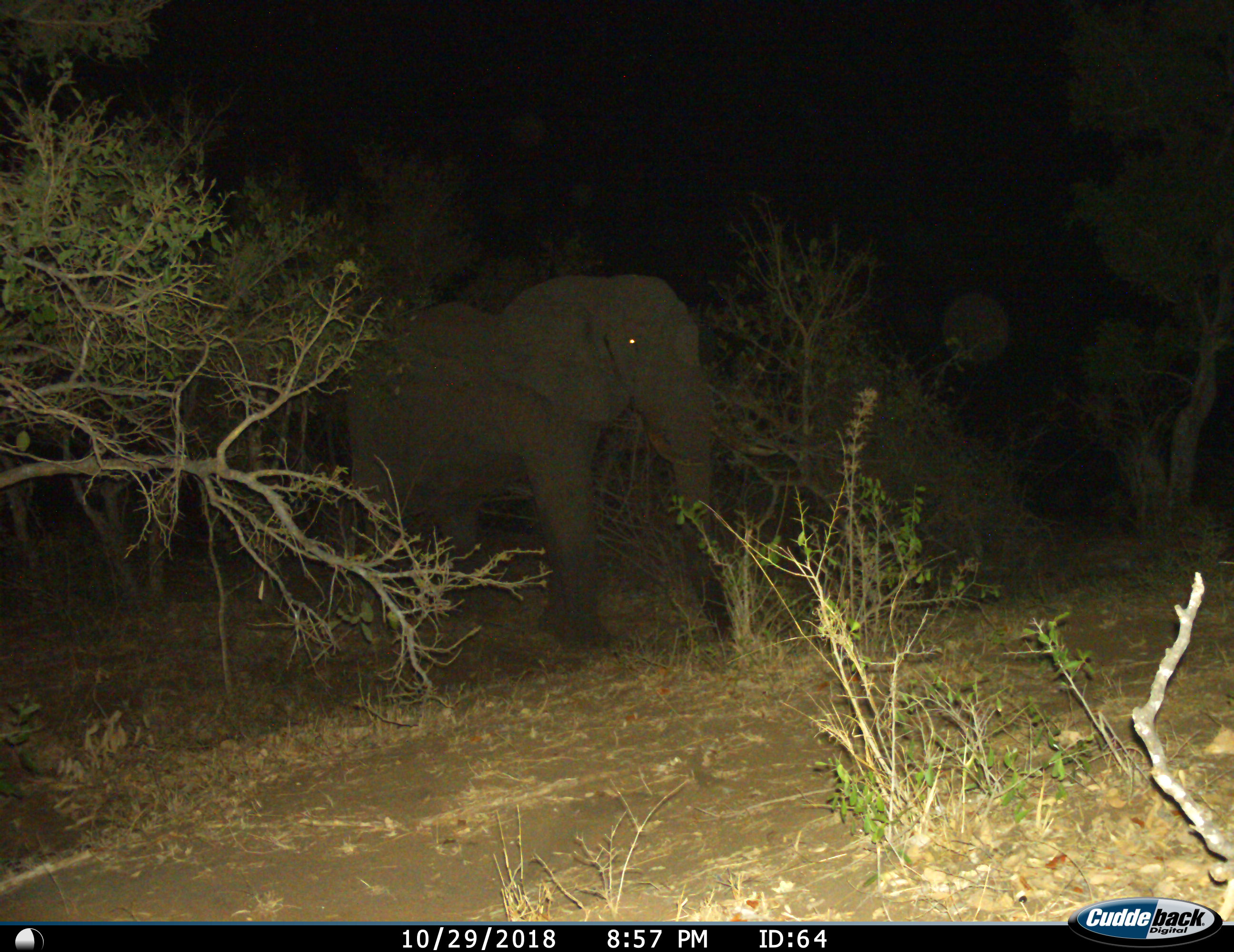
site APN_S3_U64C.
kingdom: Animalia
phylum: Chordata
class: Mammalia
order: Proboscidea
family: Elephantidae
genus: Loxodonta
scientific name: Loxodonta africana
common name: african bush elephant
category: elephant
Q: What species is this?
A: Elephant (african bush elephant) (Loxodonta africana).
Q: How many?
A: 1.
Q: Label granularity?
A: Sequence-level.